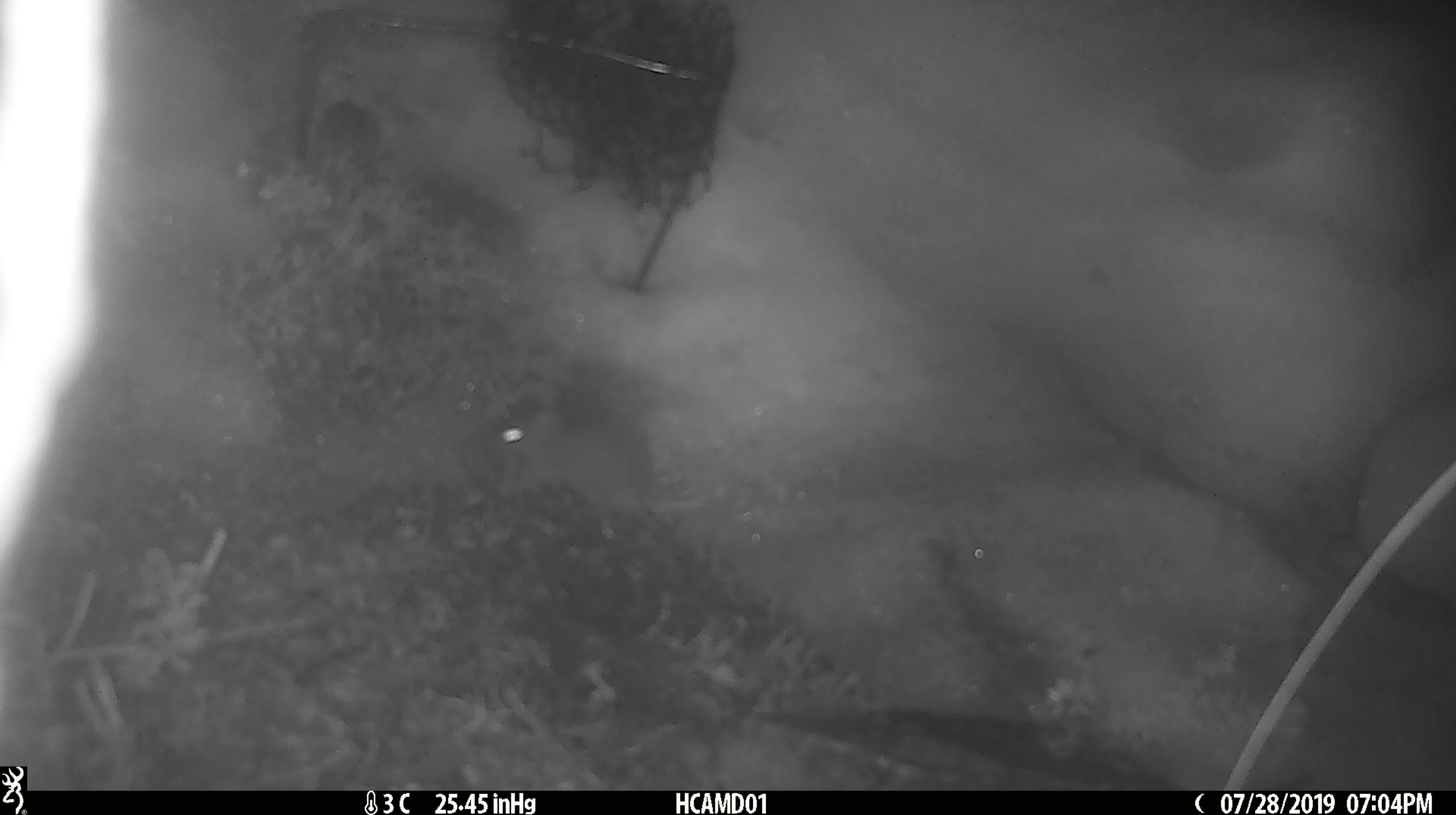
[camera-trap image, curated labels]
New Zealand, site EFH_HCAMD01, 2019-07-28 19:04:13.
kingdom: Animalia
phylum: Chordata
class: Mammalia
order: Rodentia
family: Muridae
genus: Mus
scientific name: Mus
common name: mouse